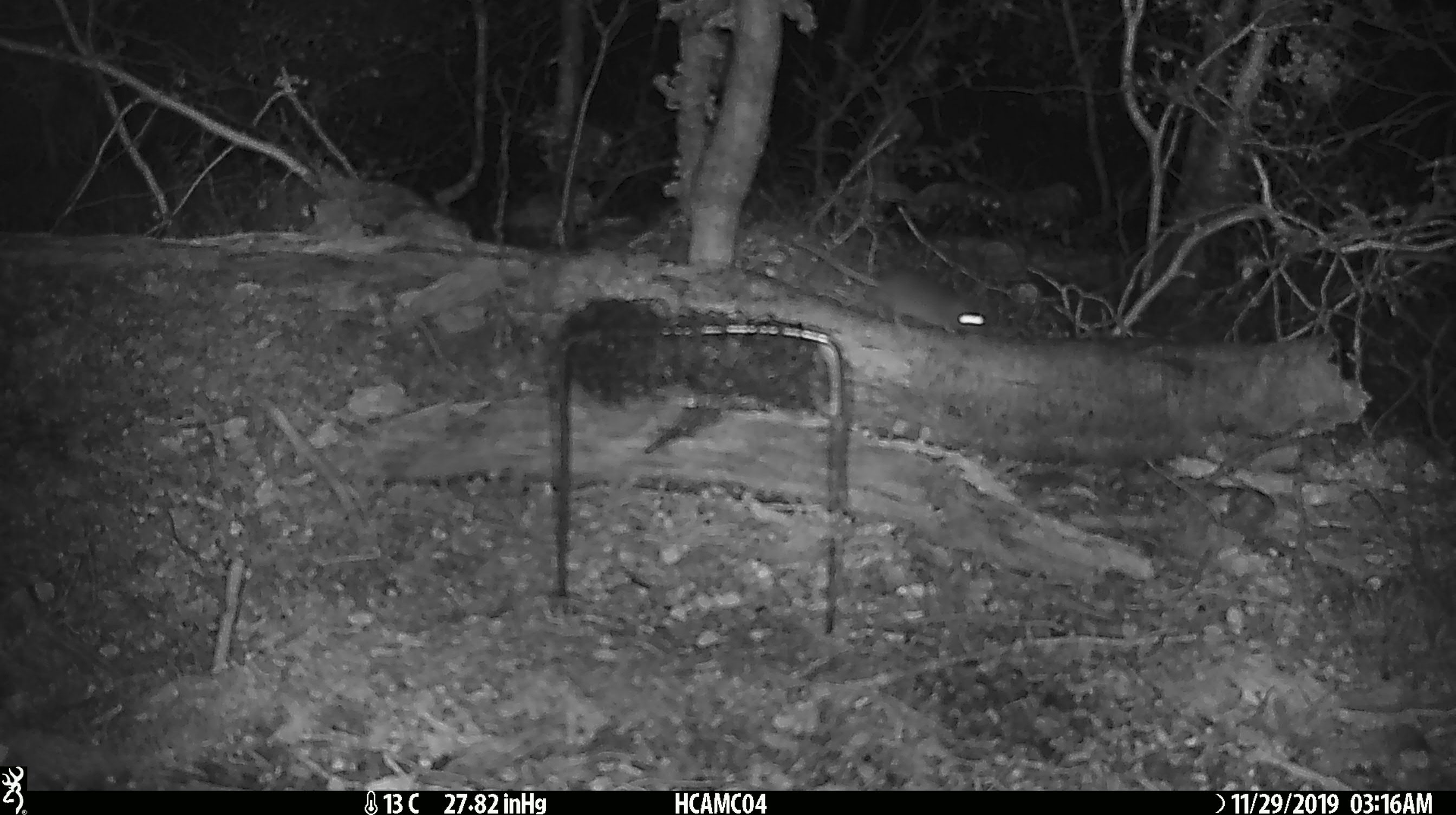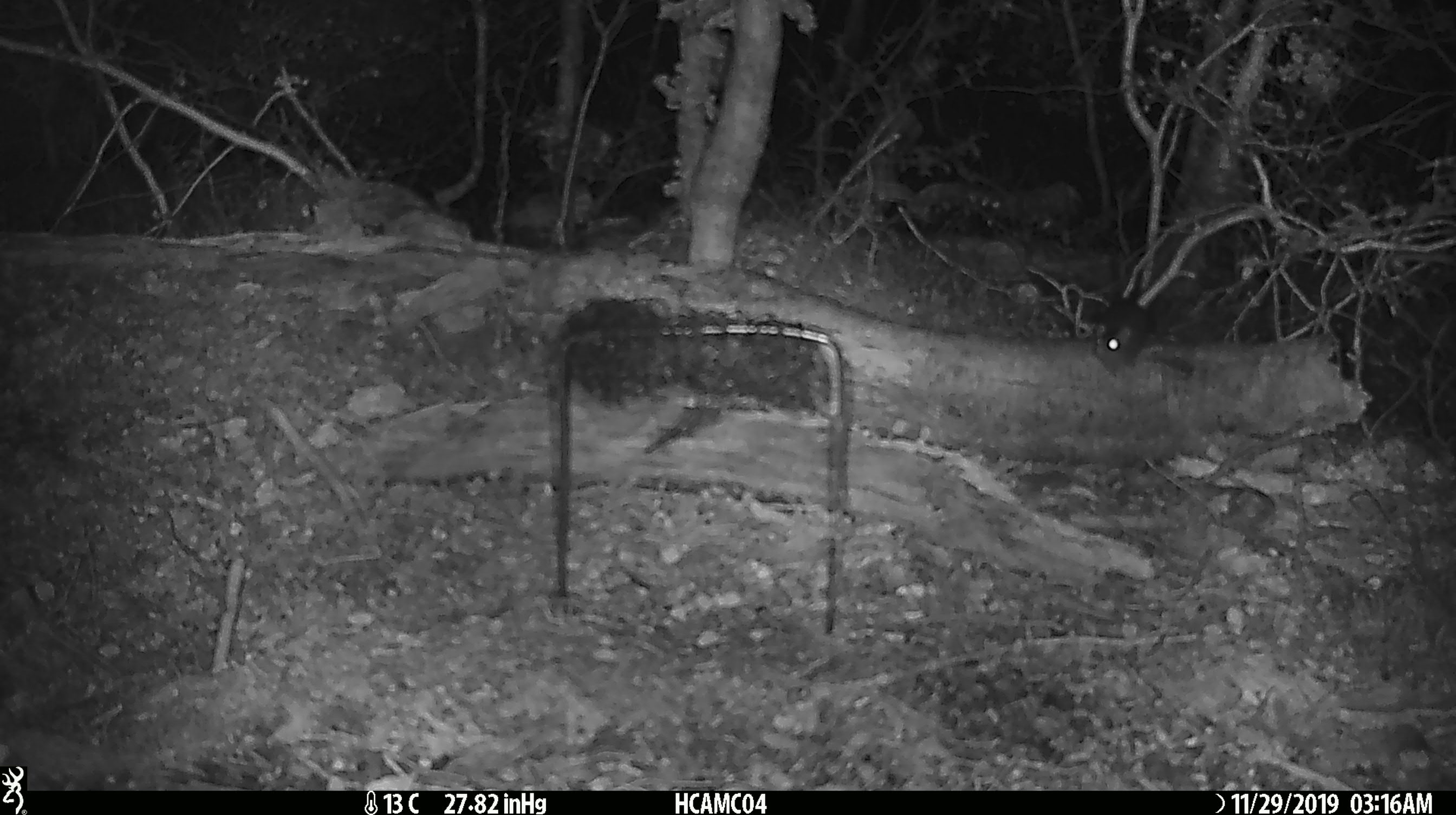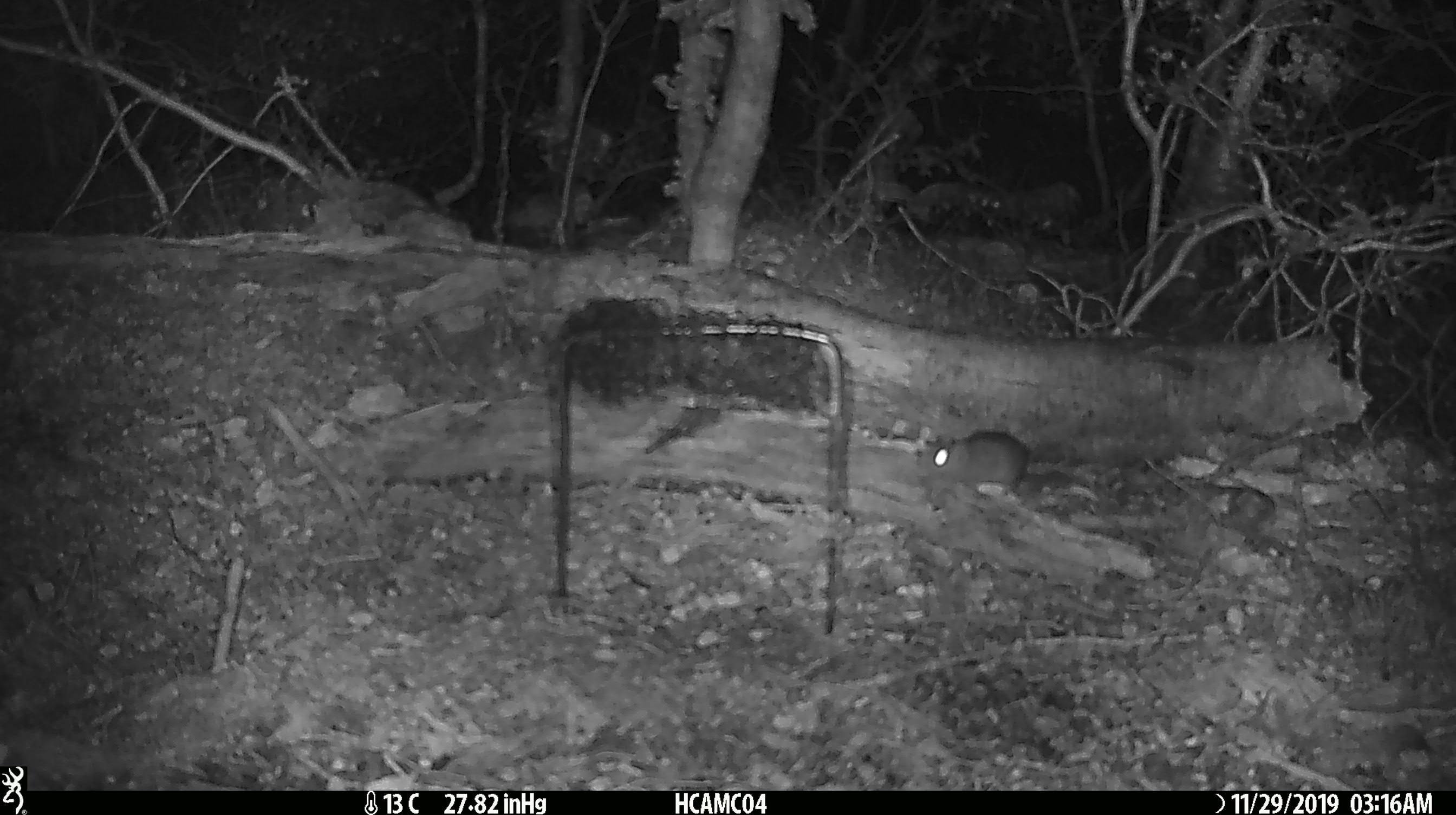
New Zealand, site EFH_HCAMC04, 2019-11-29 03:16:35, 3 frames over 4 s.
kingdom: Animalia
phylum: Chordata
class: Mammalia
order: Rodentia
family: Muridae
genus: Mus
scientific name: Mus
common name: mouse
Mouse (Mus).